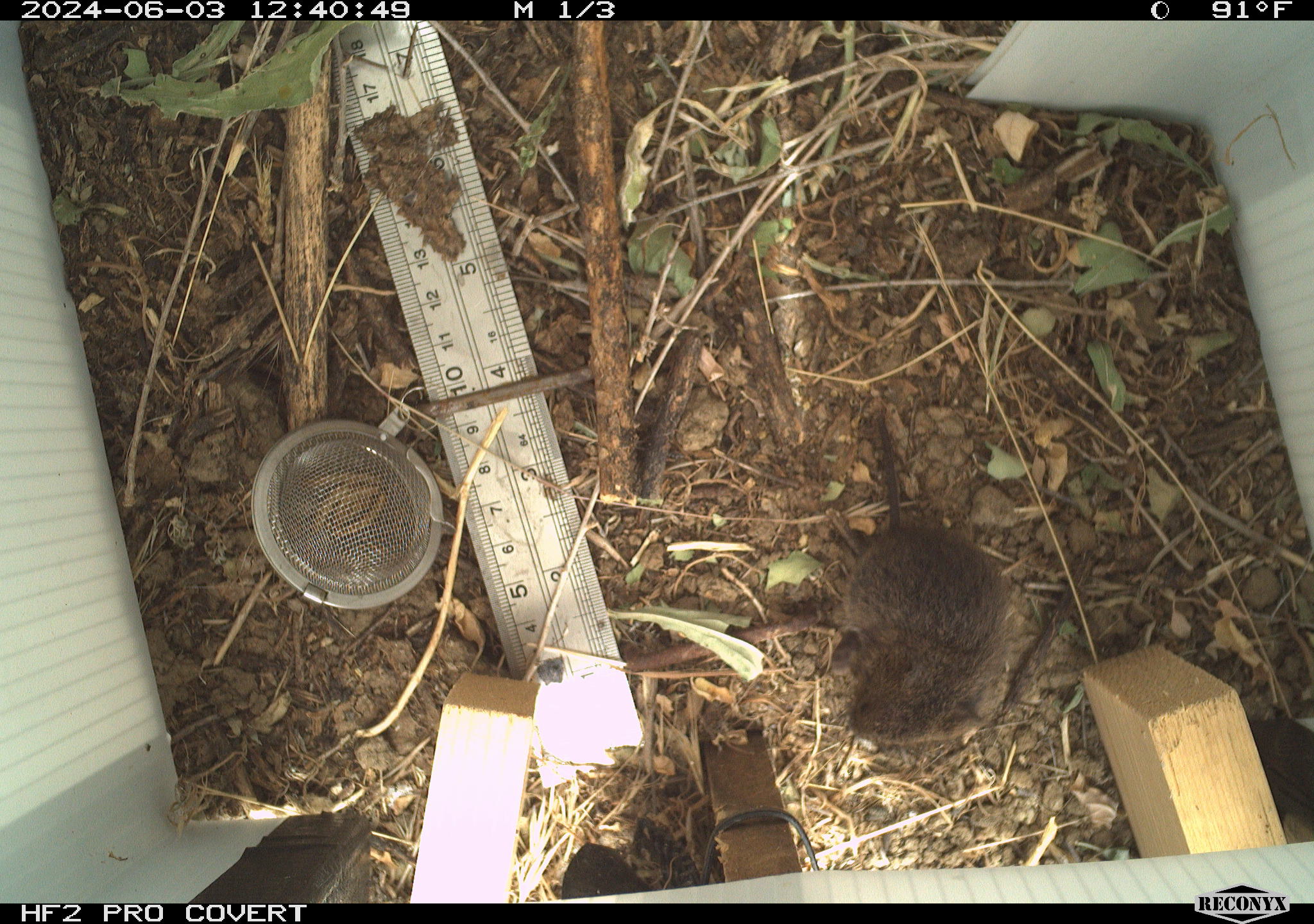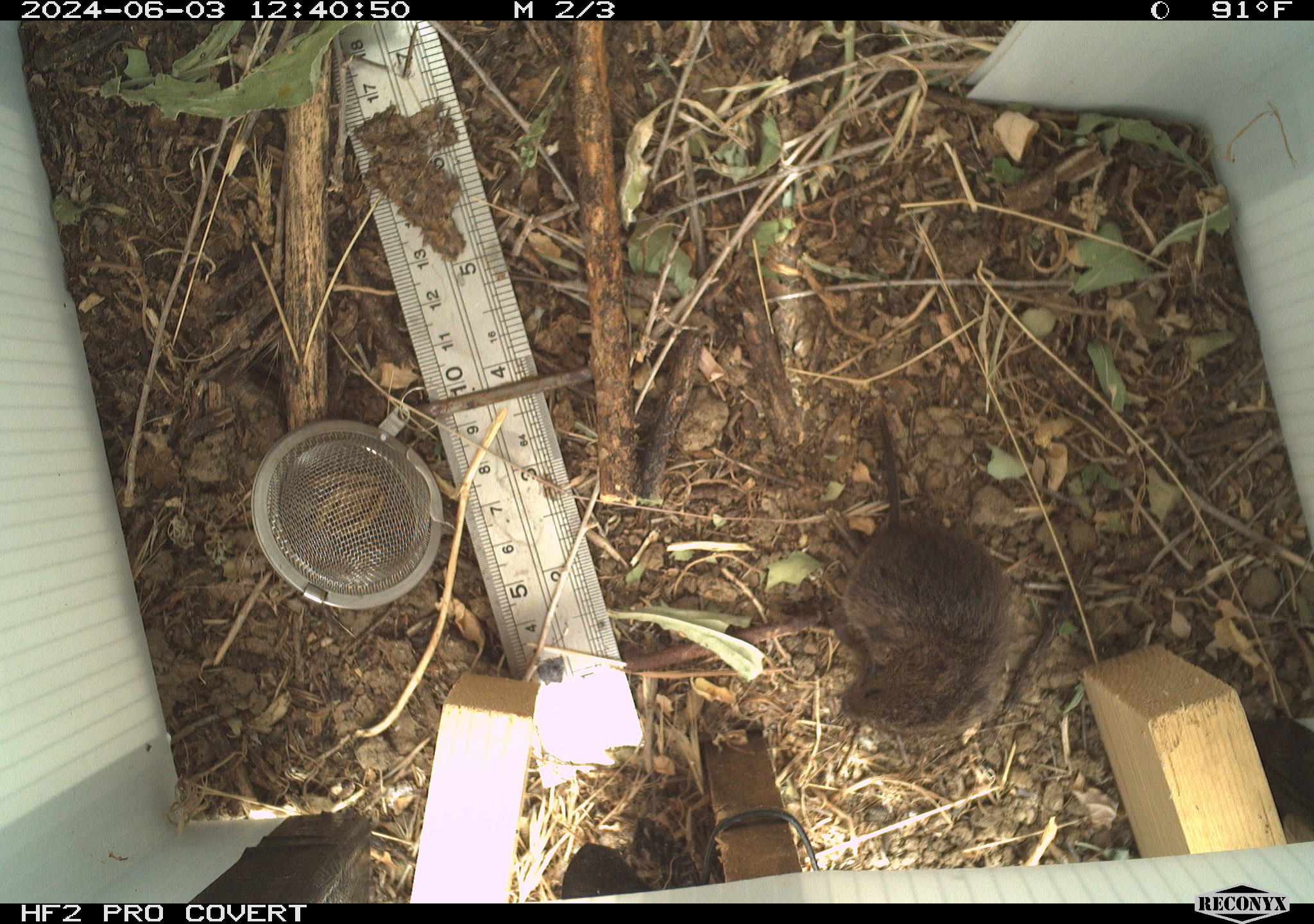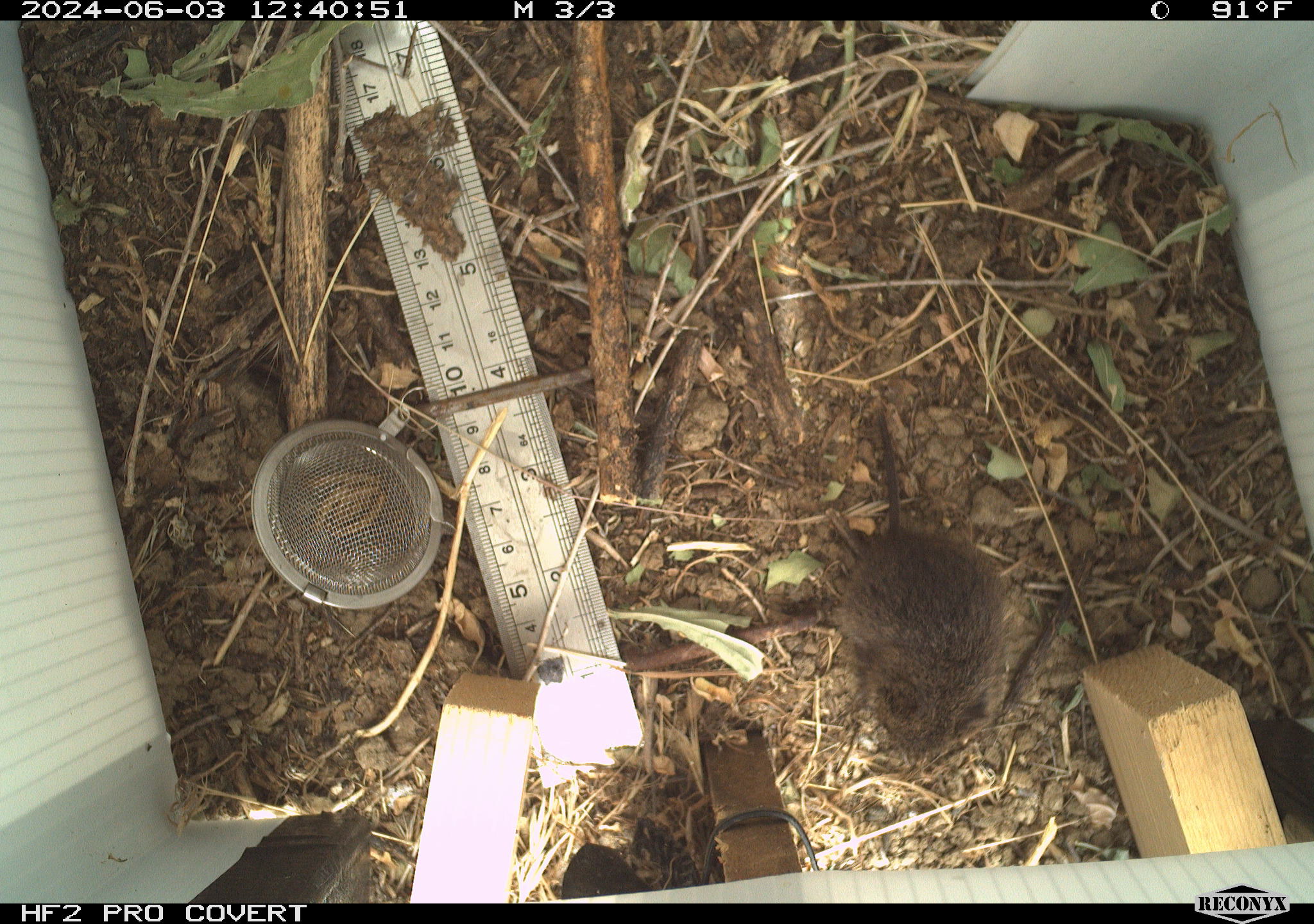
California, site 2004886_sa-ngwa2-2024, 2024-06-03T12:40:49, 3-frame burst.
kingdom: Animalia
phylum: Chordata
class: Mammalia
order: Rodentia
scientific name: Rodentia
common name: mouse species